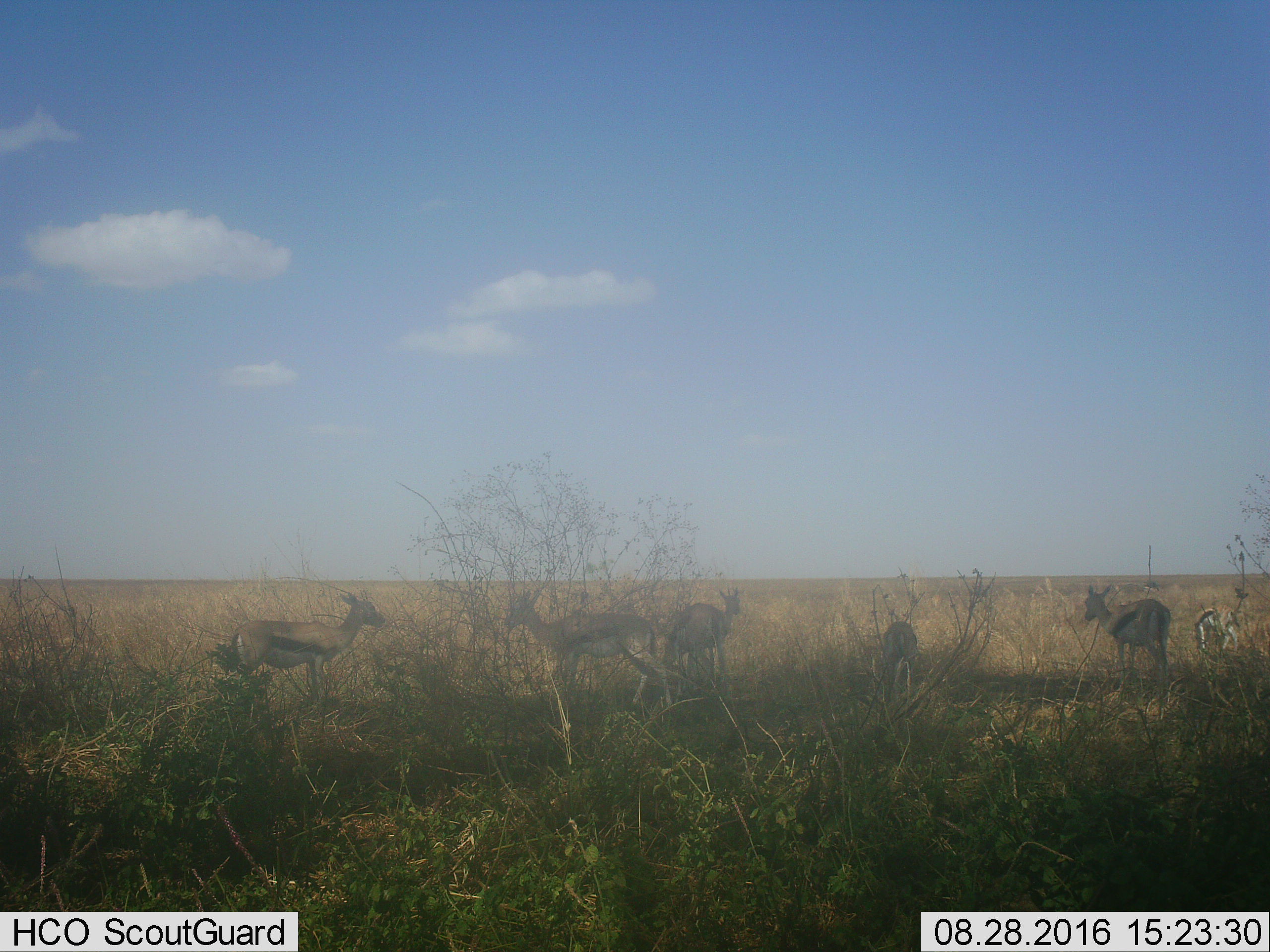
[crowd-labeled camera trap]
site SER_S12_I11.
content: unidentified animal